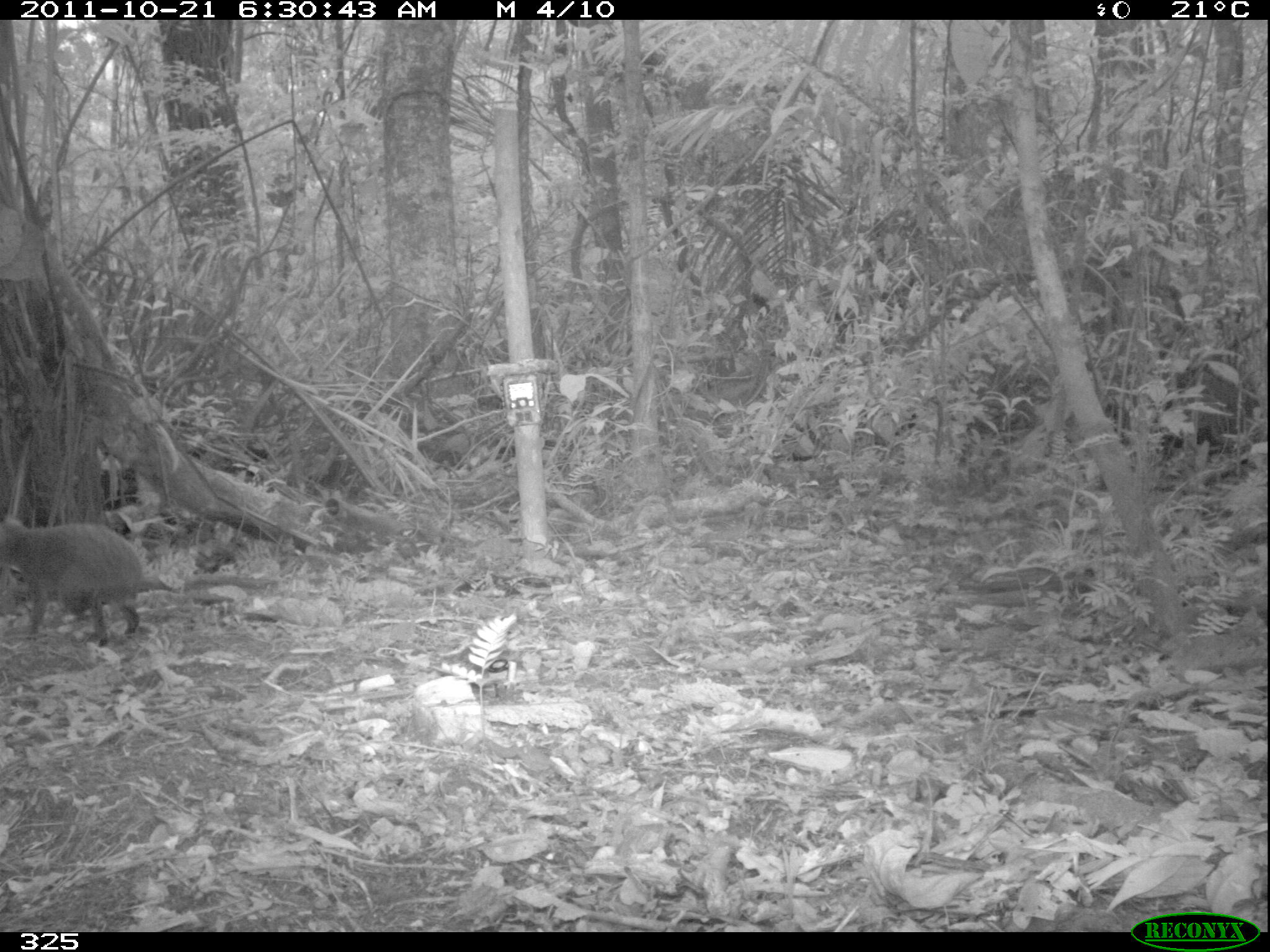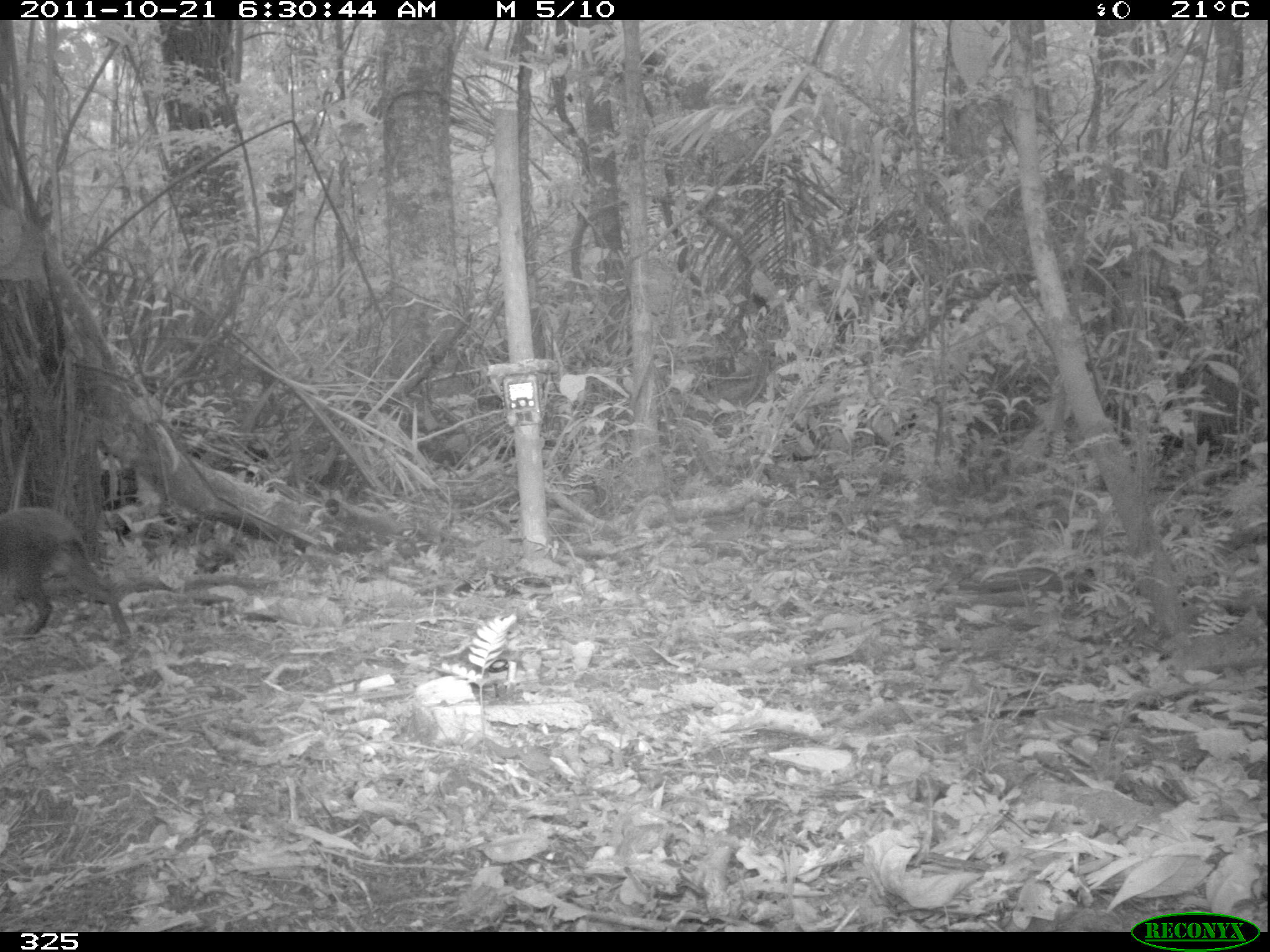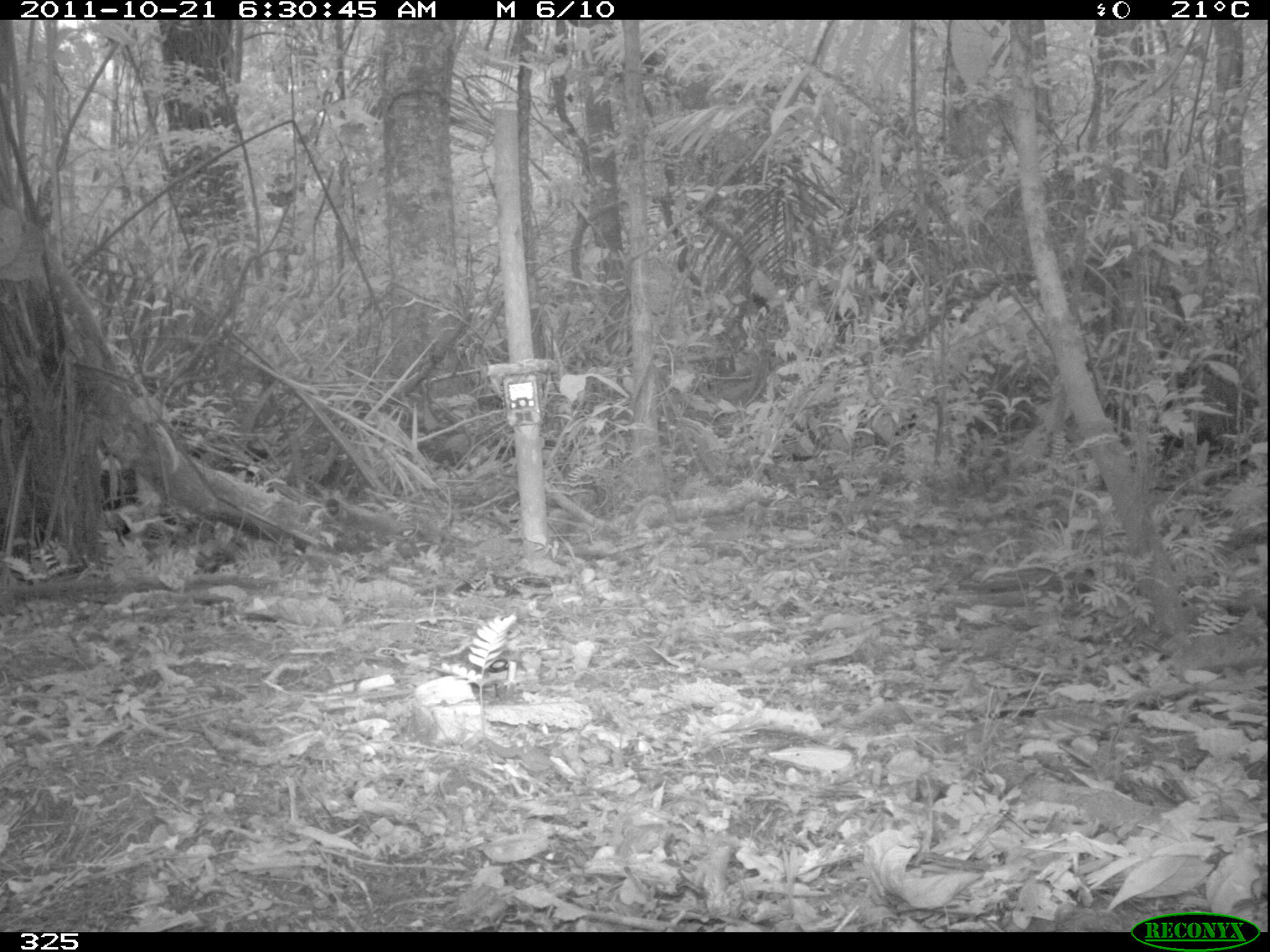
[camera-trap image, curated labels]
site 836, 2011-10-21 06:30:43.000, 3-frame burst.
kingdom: Animalia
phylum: Chordata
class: Mammalia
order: Rodentia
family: Dasyproctidae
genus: Dasyprocta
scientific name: Dasyprocta punctata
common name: central american agouti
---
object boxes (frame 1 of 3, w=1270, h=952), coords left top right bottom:
dasyprocta punctata: 0 514 155 645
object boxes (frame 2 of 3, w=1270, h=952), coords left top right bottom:
dasyprocta punctata: 0 506 131 646